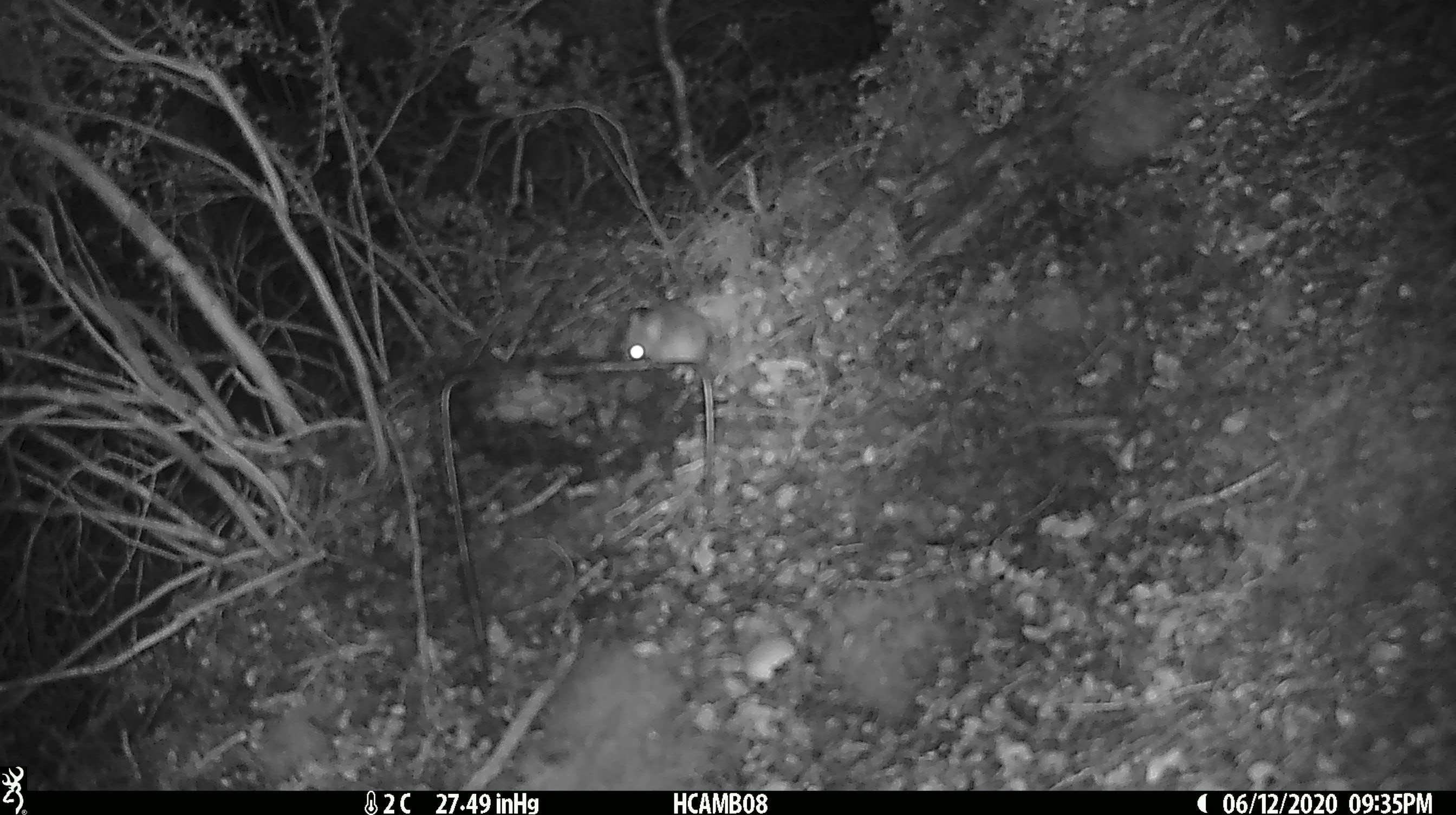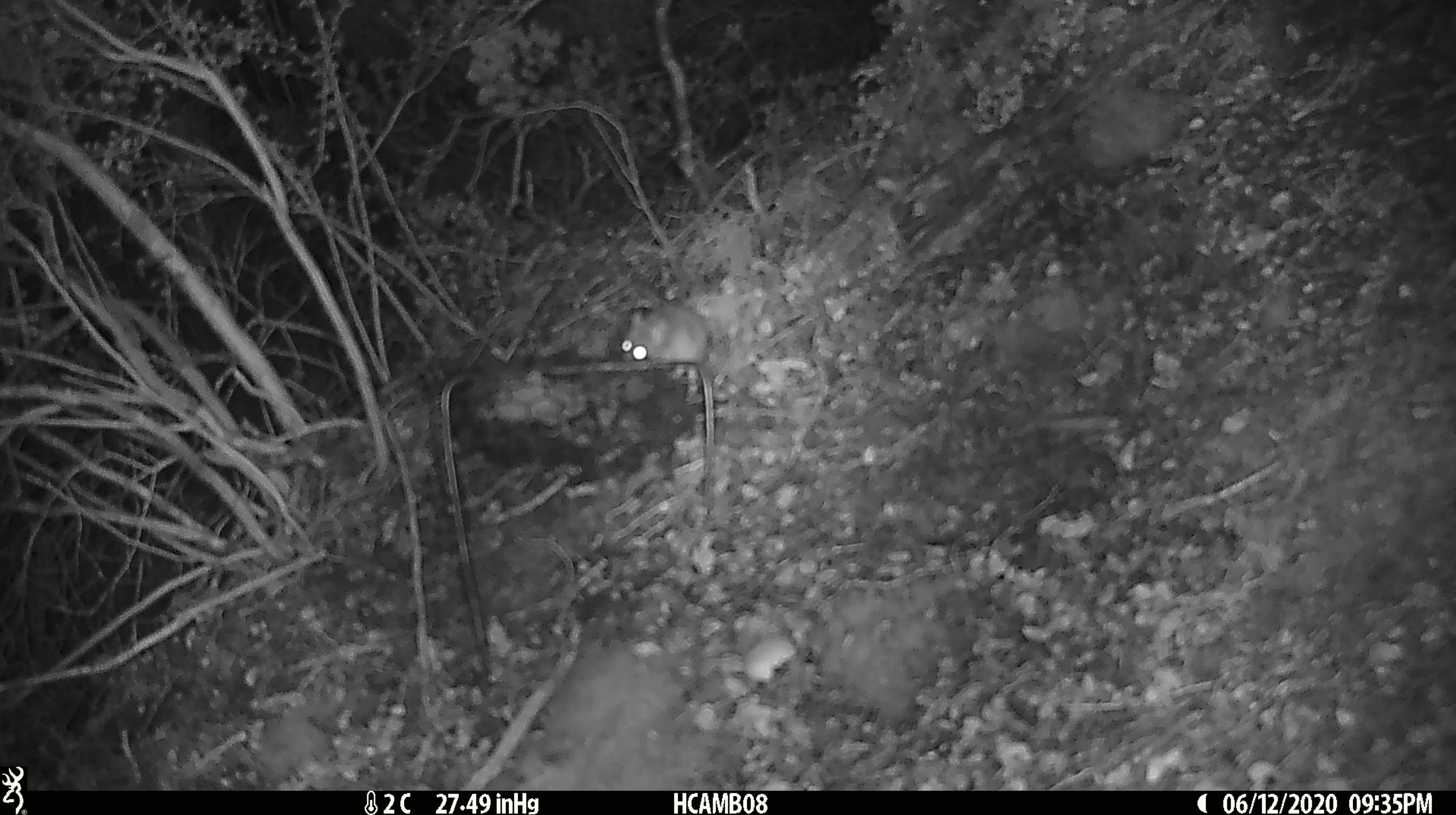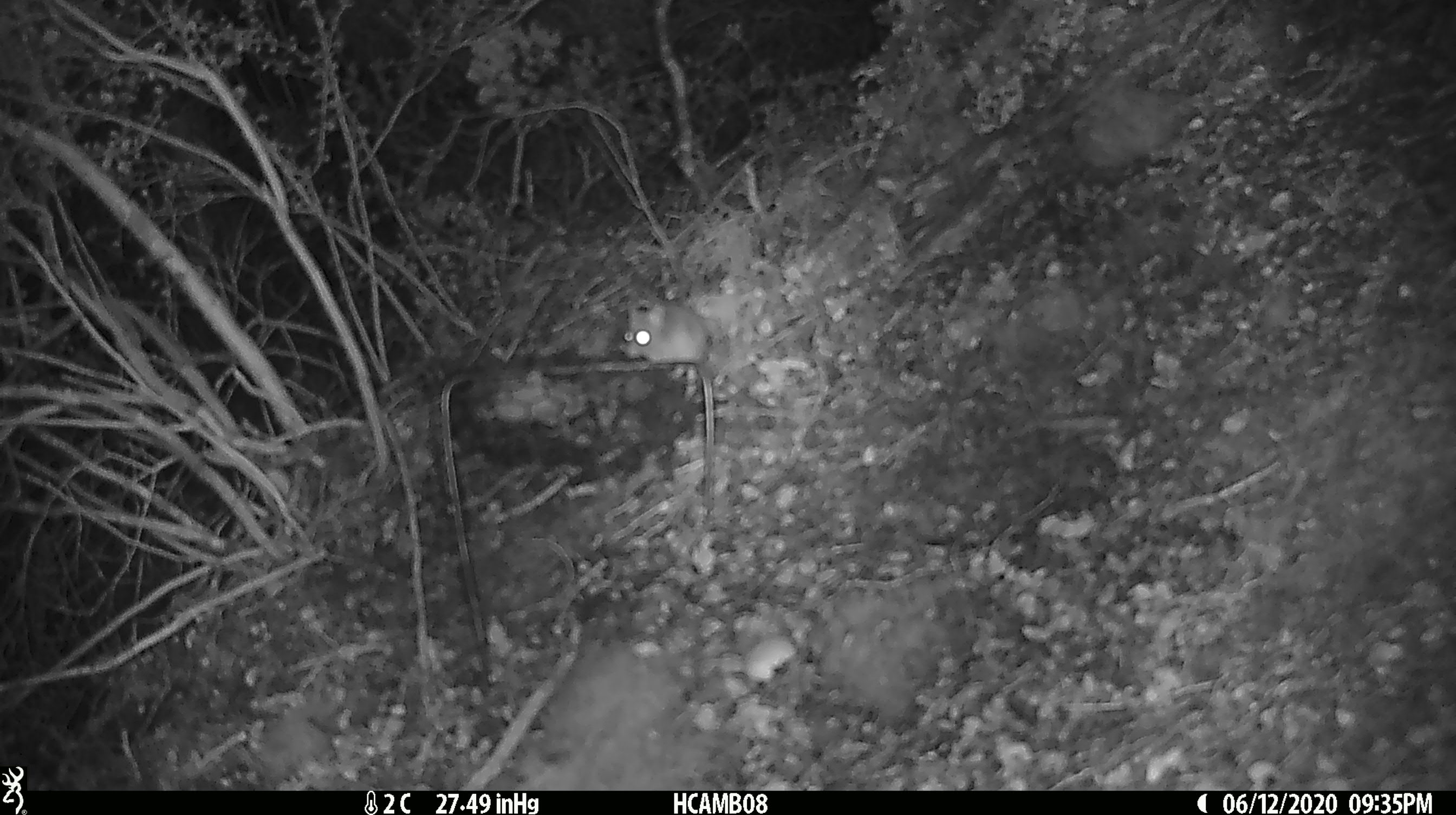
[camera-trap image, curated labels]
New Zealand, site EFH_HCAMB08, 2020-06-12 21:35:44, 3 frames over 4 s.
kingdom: Animalia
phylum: Chordata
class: Mammalia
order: Rodentia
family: Muridae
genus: Mus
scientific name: Mus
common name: mouse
Mouse (Mus).